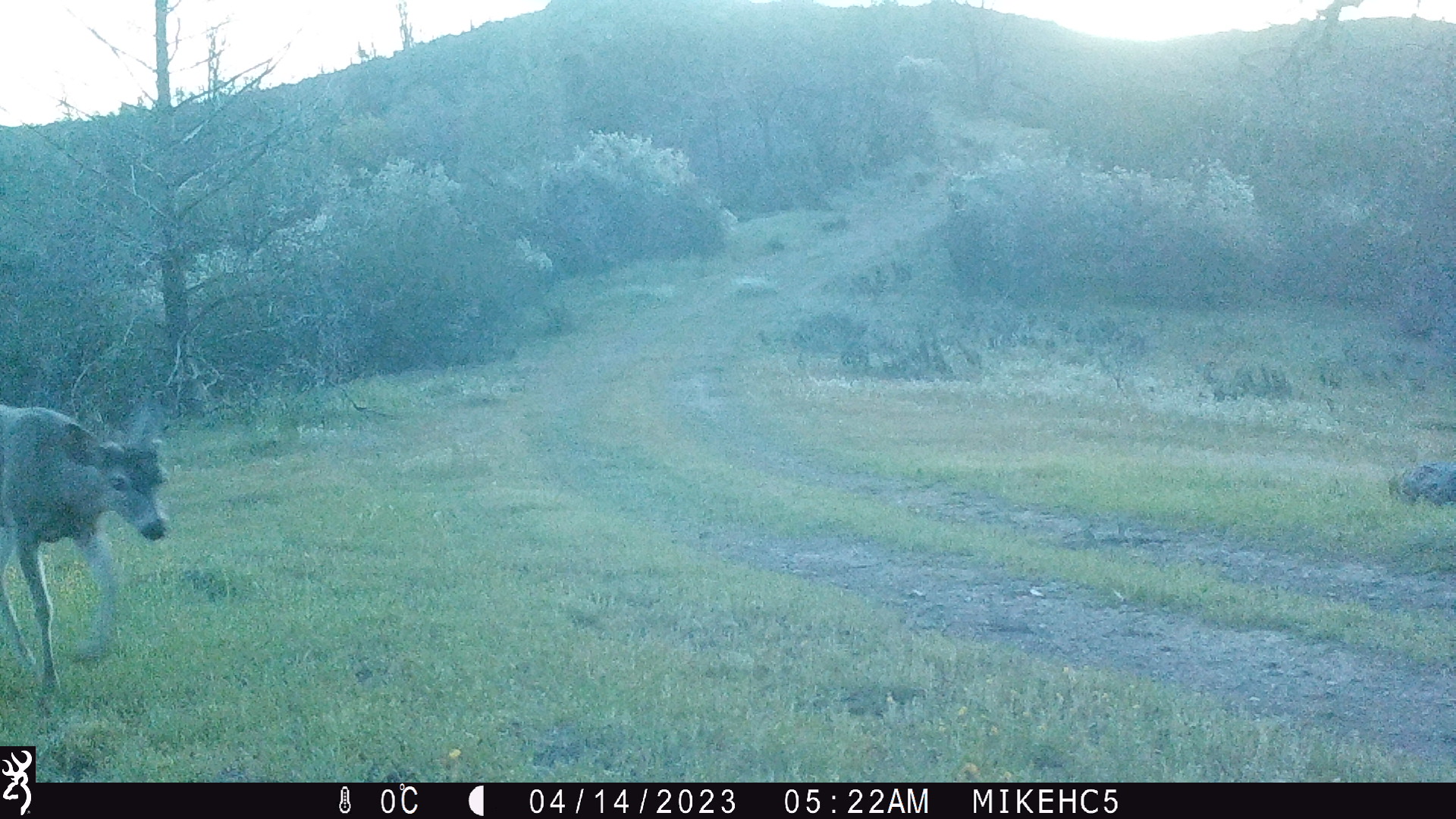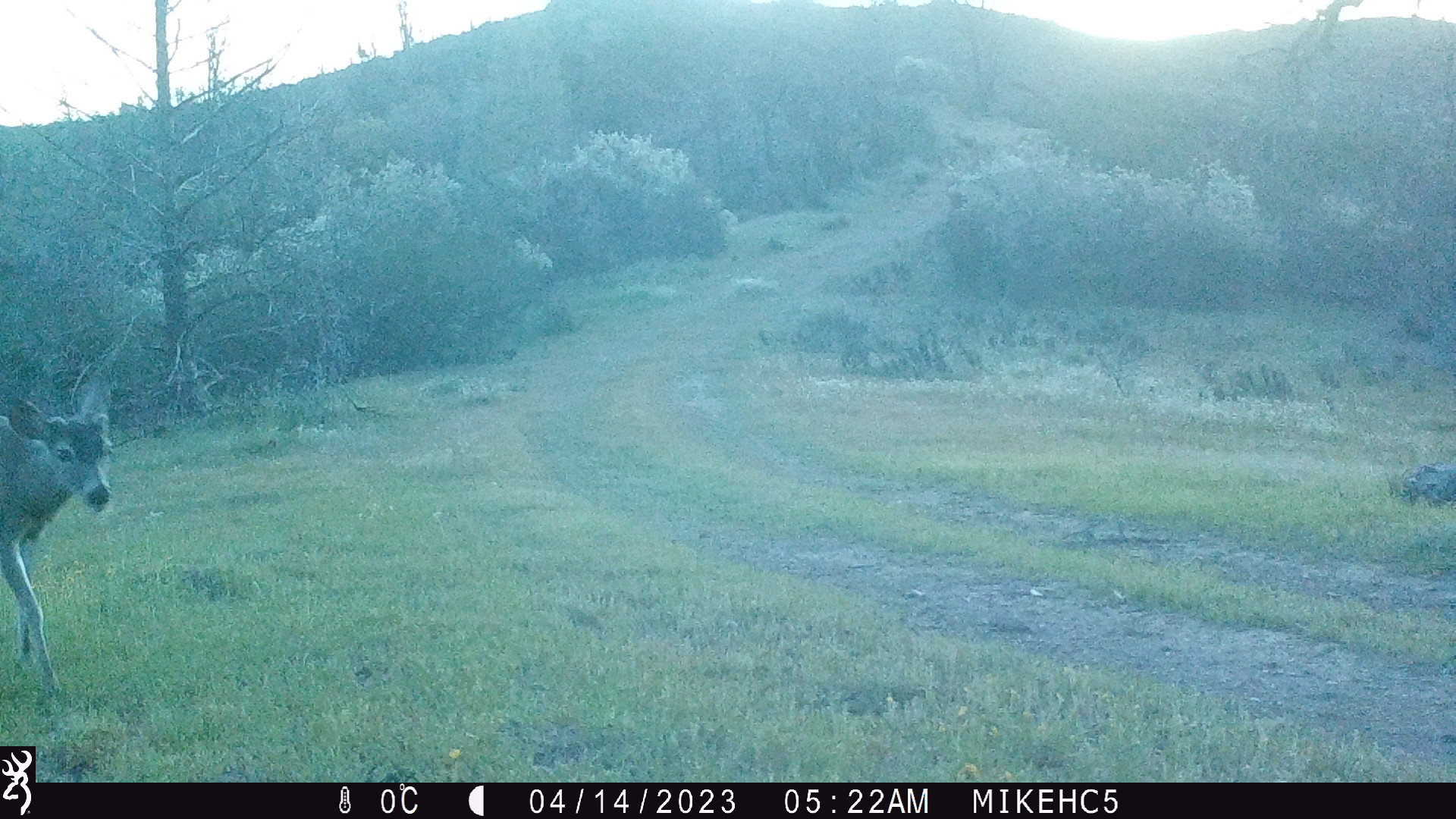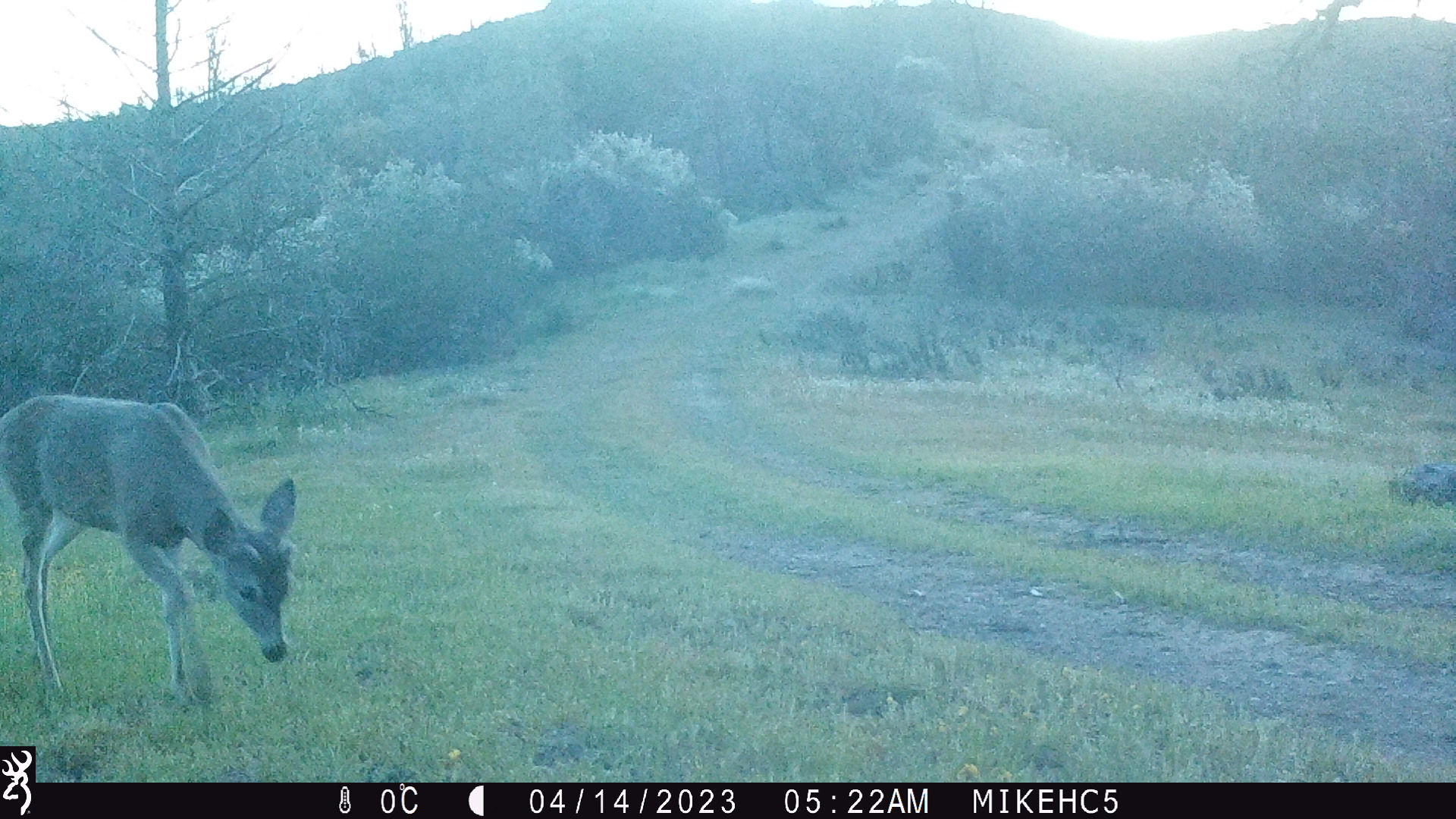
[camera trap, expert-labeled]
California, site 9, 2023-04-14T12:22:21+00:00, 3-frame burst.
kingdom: Animalia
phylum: Chordata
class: Mammalia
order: Artiodactyla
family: Cervidae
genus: Odocoileus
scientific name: Odocoileus hemionus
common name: mule deer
Mule deer (Odocoileus hemionus).